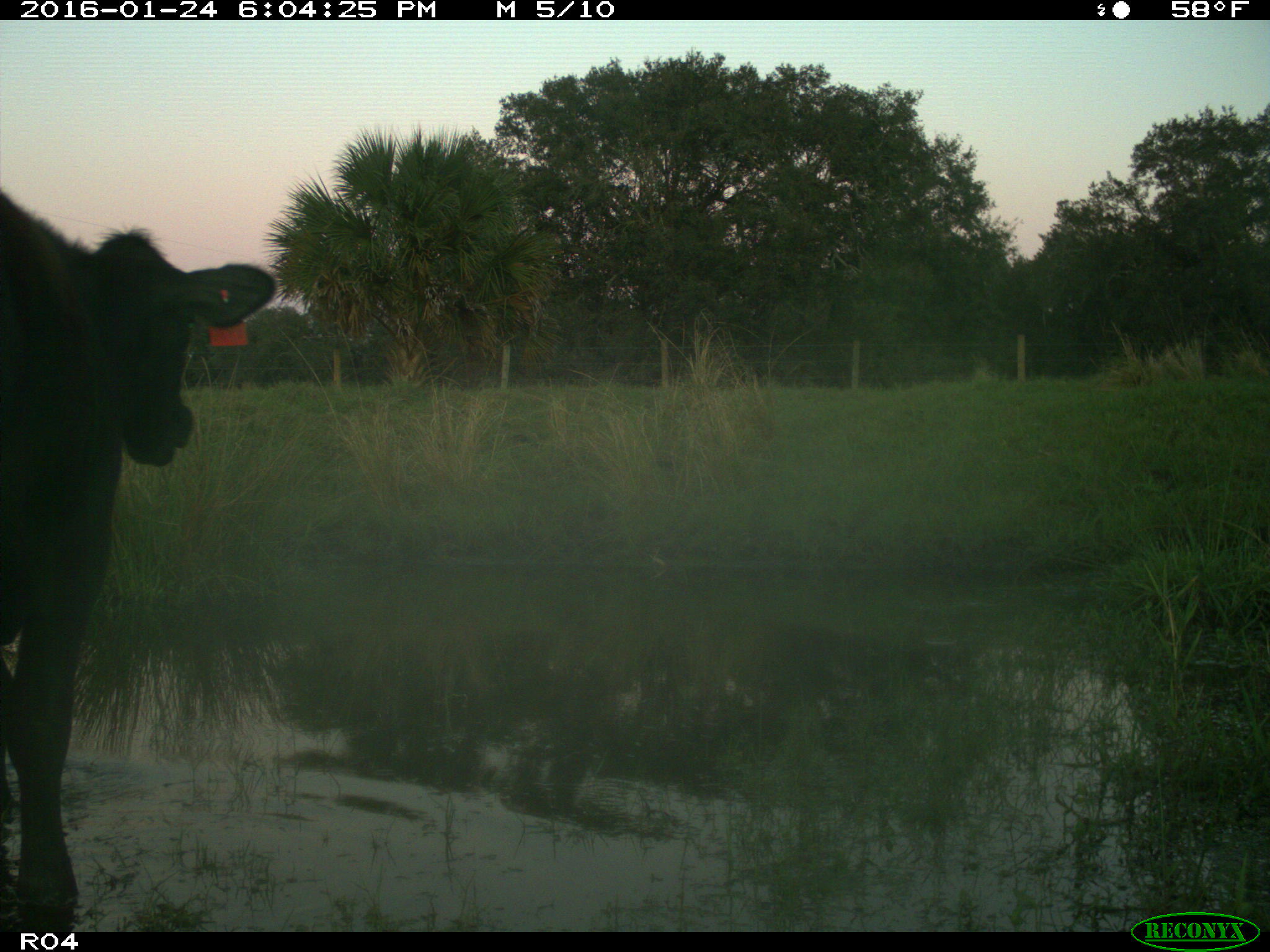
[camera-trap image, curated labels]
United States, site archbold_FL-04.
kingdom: Animalia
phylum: Chordata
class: Mammalia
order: Artiodactyla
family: Bovidae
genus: Bos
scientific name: Bos taurus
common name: domestic cow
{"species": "Bos taurus (domestic cow)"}